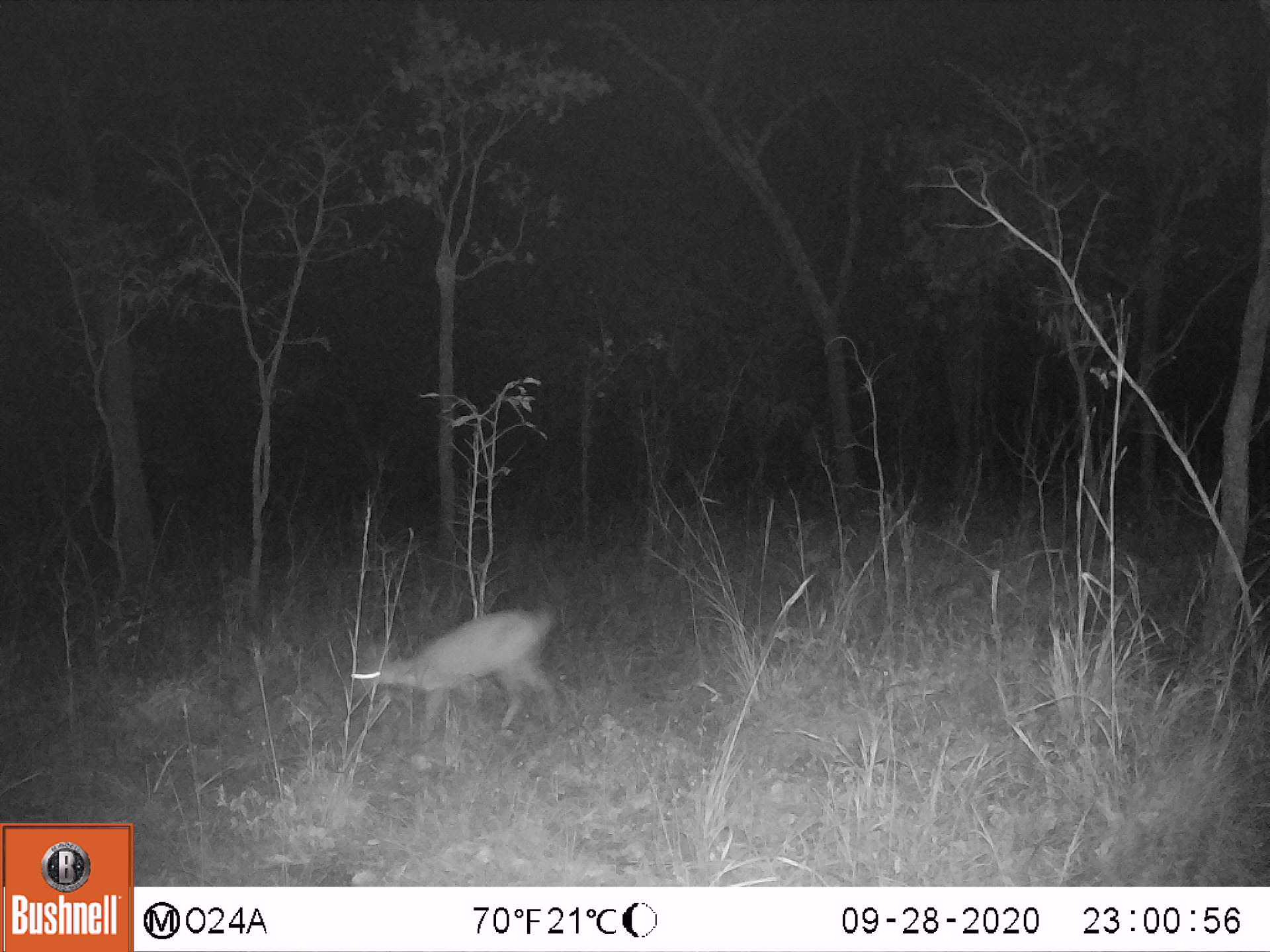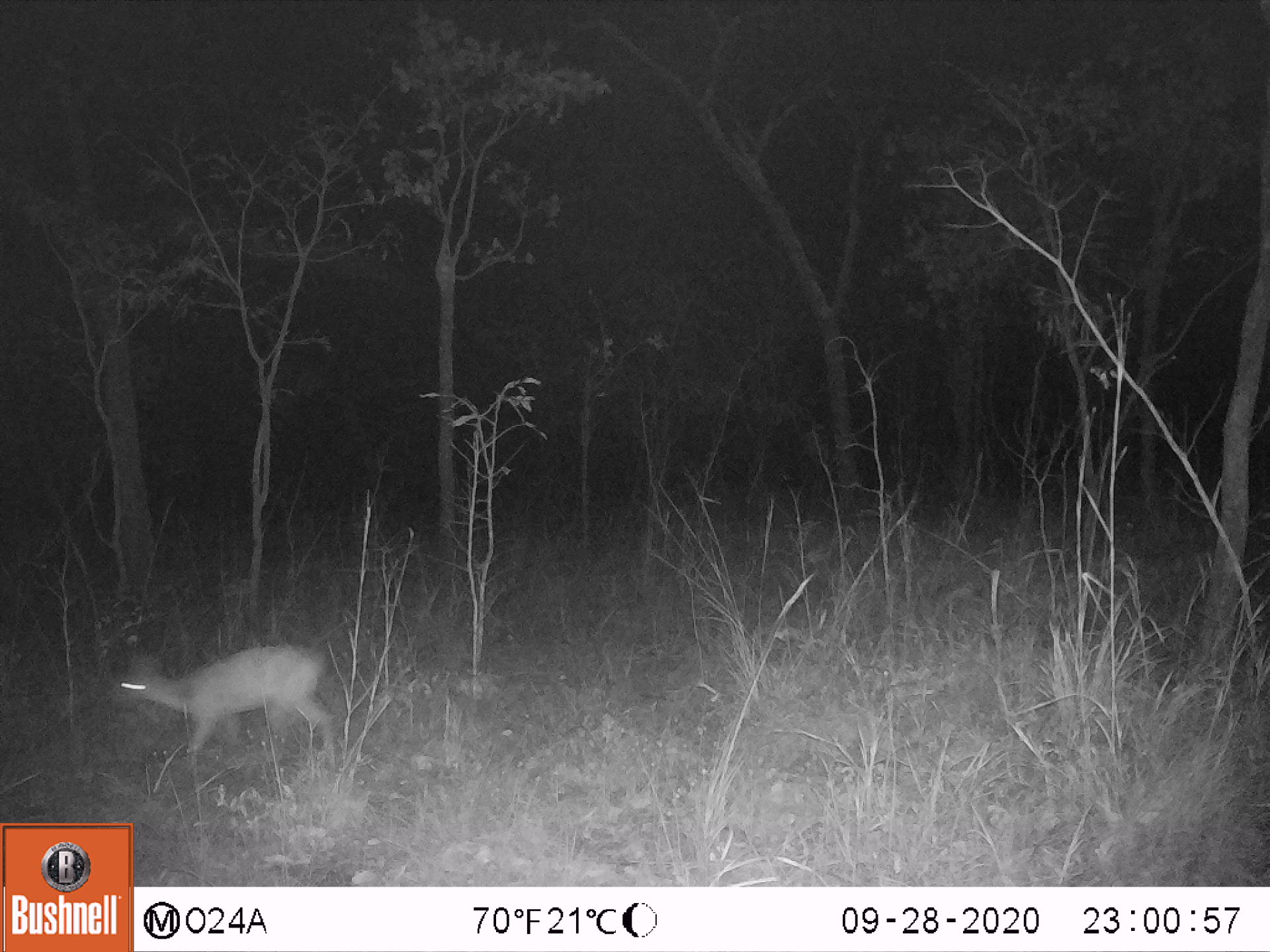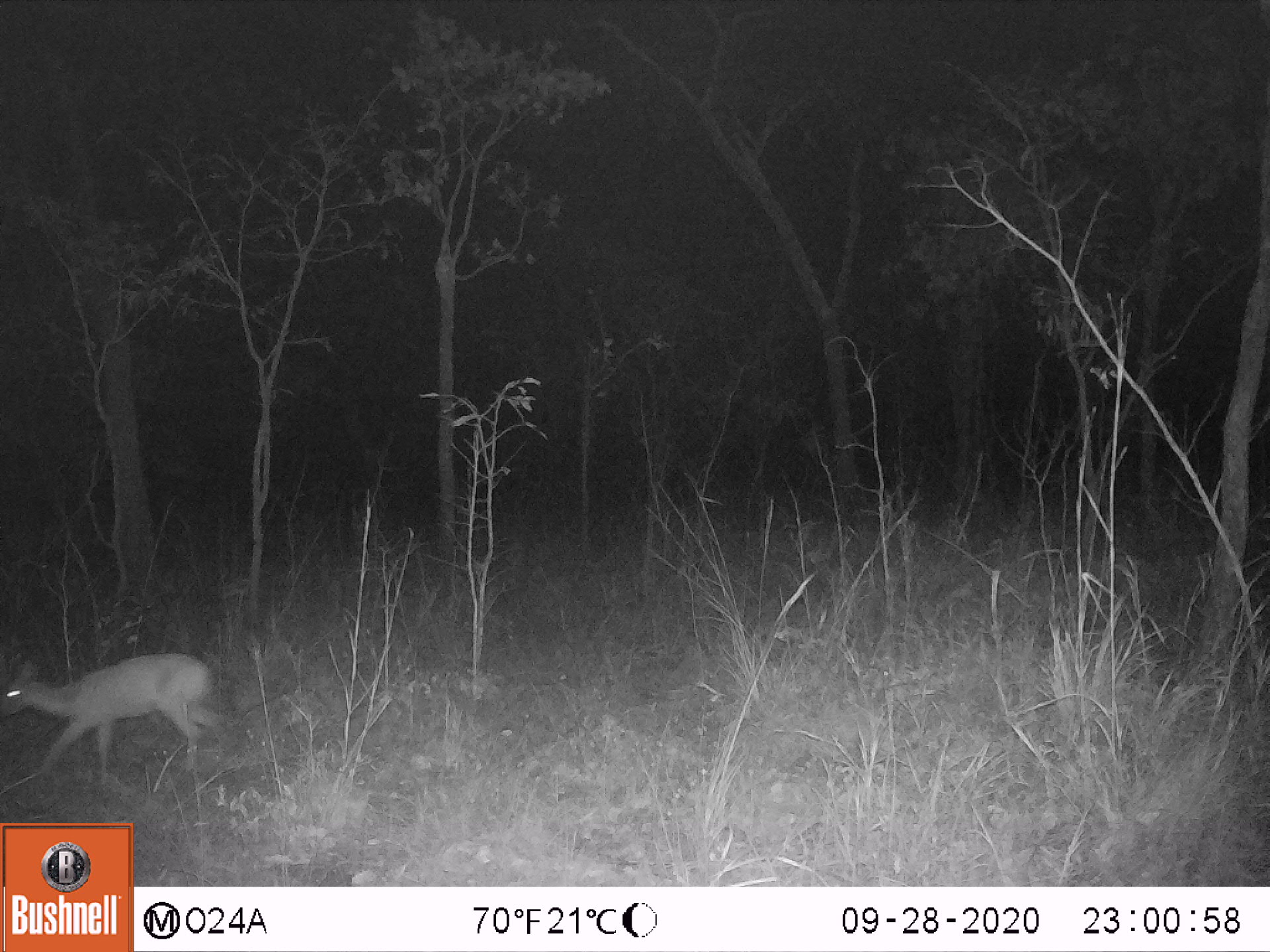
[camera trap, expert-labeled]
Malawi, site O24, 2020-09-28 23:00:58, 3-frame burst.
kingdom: Animalia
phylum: Chordata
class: Mammalia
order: Artiodactyla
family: Bovidae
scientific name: Antilopinae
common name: small antelope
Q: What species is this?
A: Small antelope (Antilopinae).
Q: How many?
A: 1.